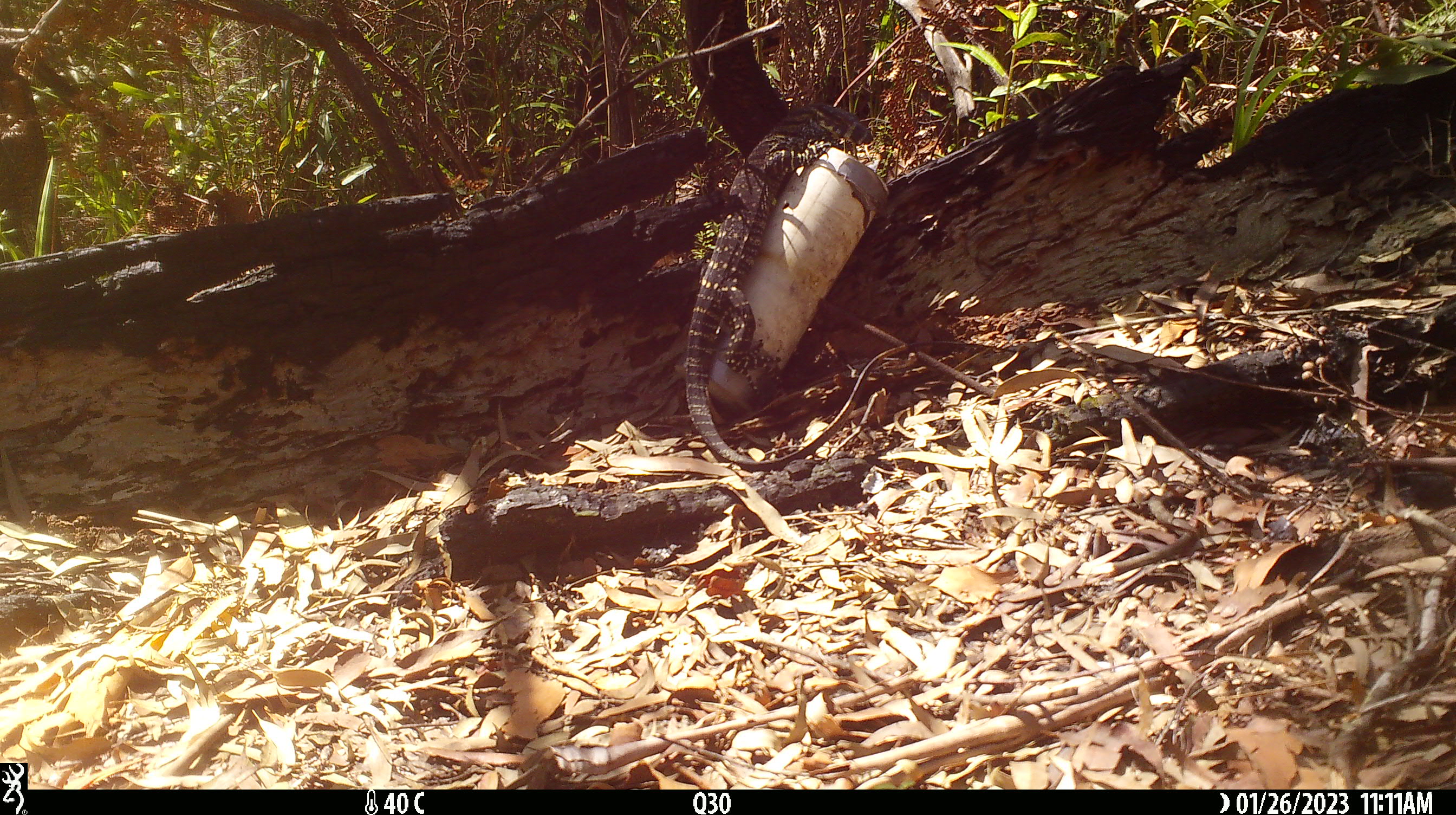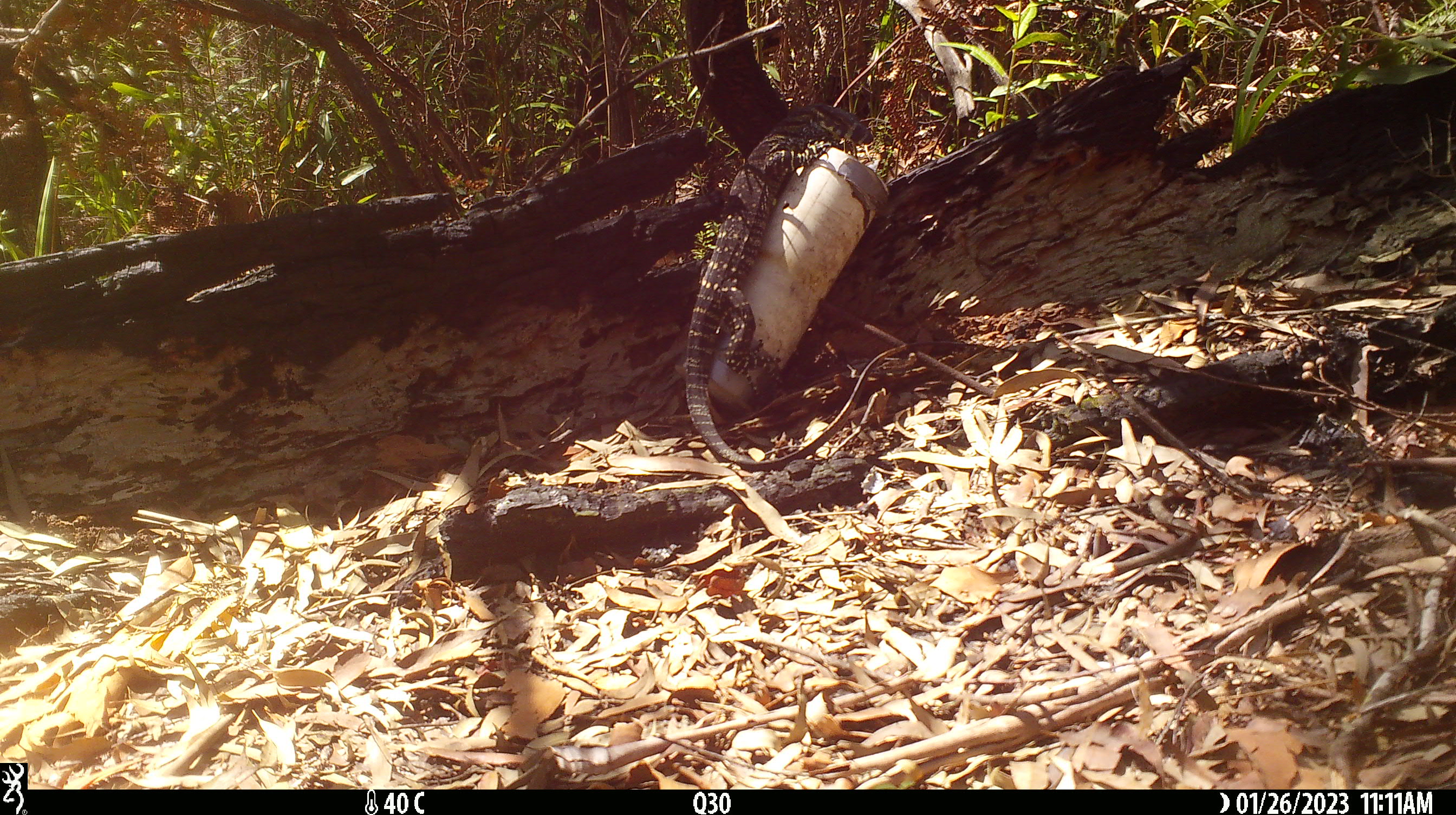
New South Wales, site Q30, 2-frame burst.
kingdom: Animalia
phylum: Chordata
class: Reptilia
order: Squamata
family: Varanidae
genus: Varanus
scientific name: Varanus varius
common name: lace monitor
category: goanna